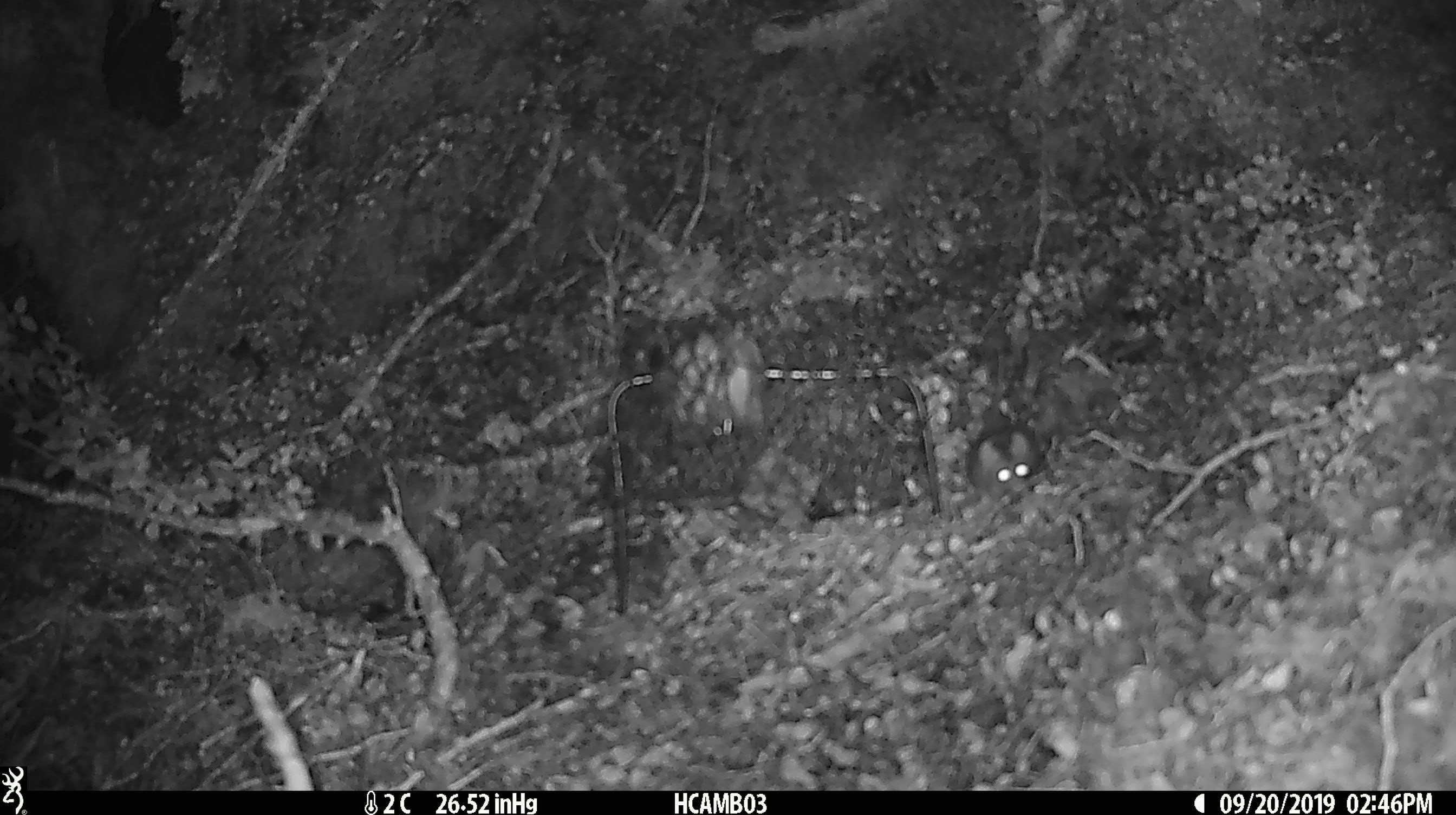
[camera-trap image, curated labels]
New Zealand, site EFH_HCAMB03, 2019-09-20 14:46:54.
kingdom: Animalia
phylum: Chordata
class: Mammalia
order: Rodentia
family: Muridae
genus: Mus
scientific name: Mus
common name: mouse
Mouse (Mus).